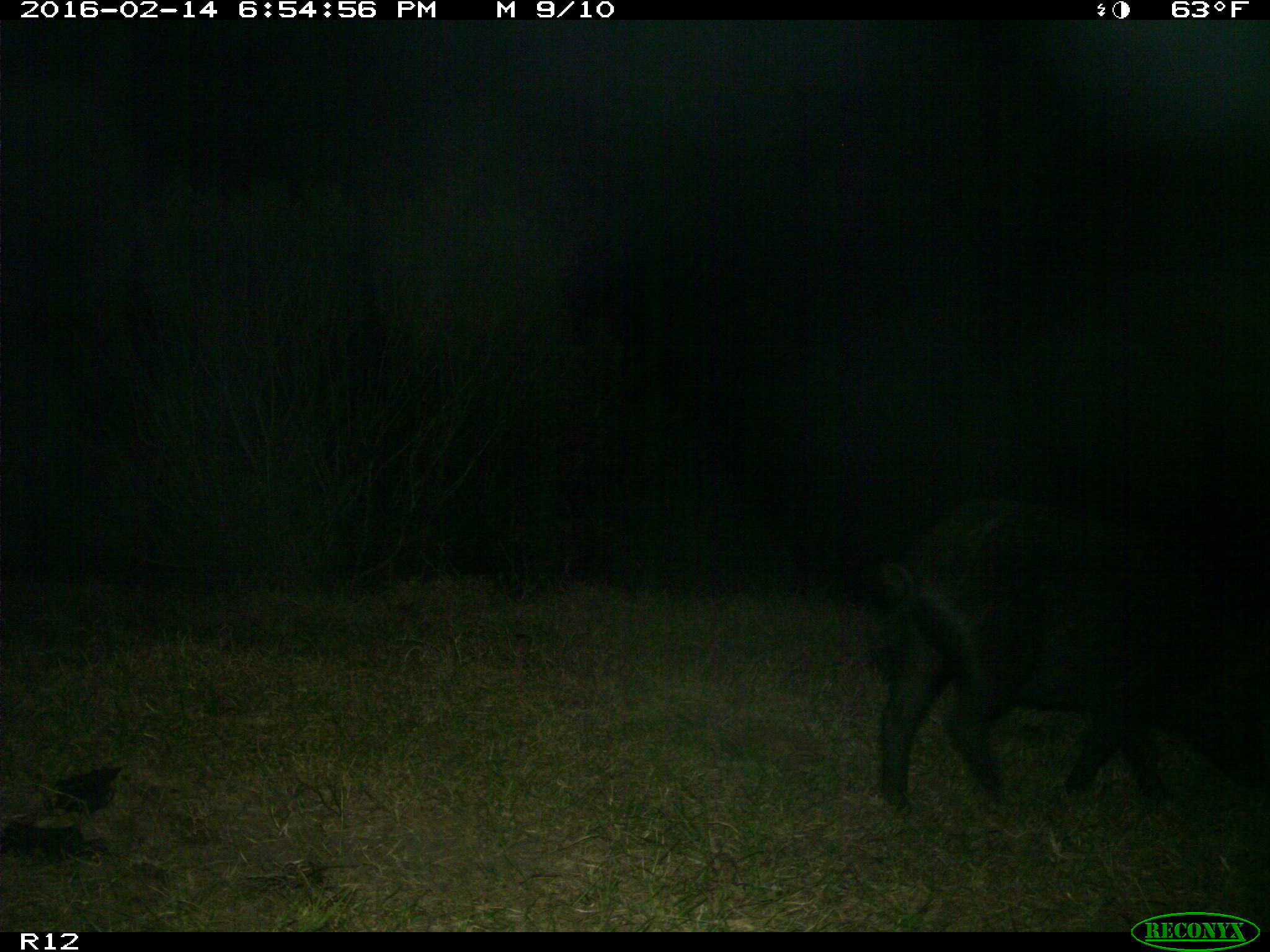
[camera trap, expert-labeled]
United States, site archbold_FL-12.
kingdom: Animalia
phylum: Chordata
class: Mammalia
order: Artiodactyla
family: Suidae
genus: Sus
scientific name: Sus scrofa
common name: wild boar